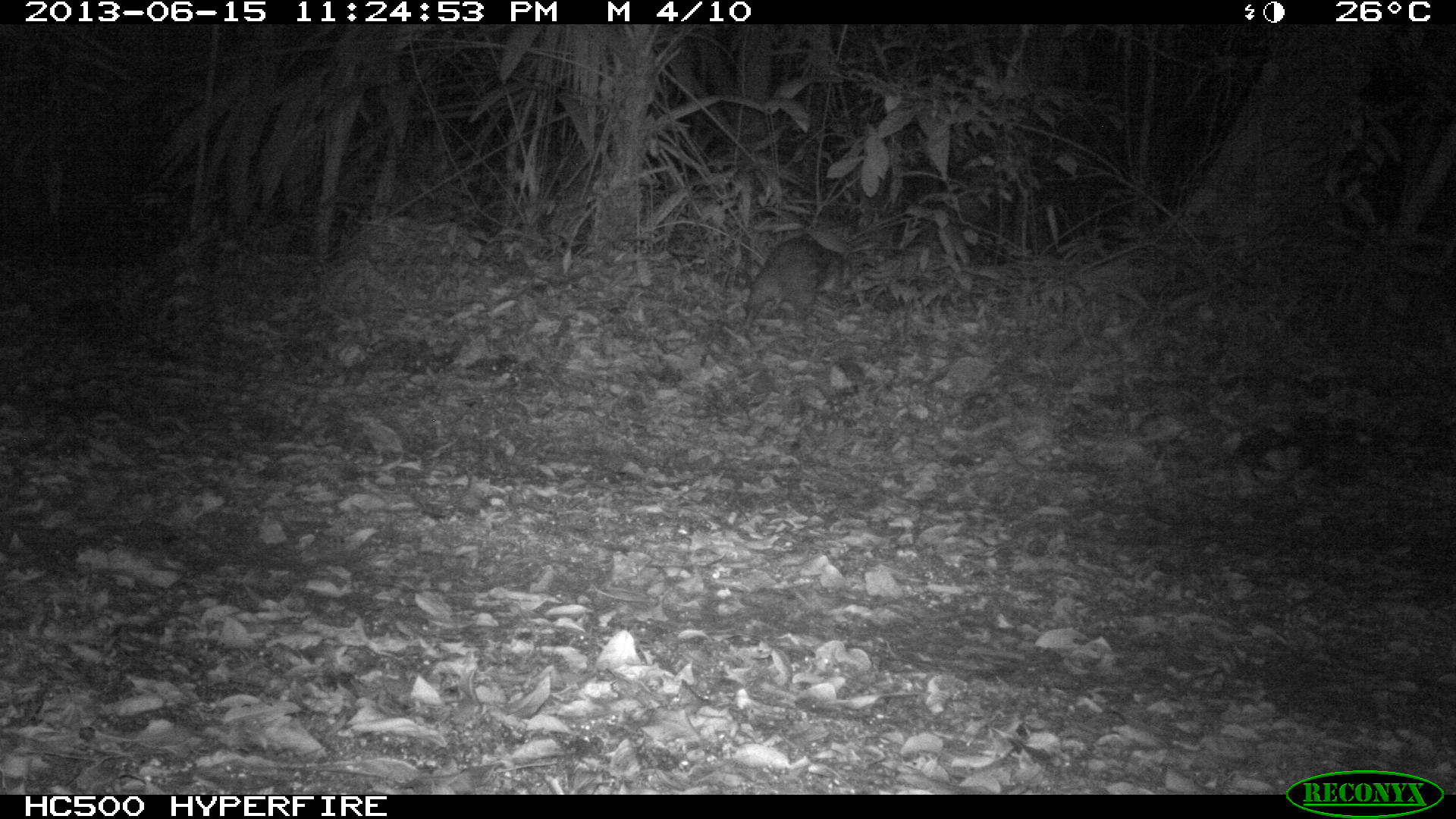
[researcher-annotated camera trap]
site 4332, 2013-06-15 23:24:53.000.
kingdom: Animalia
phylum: Chordata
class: Mammalia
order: Rodentia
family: Cuniculidae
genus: Cuniculus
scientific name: Cuniculus paca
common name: lowland paca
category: agouti paca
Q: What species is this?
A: Agouti paca (lowland paca) (Cuniculus paca).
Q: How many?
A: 1.